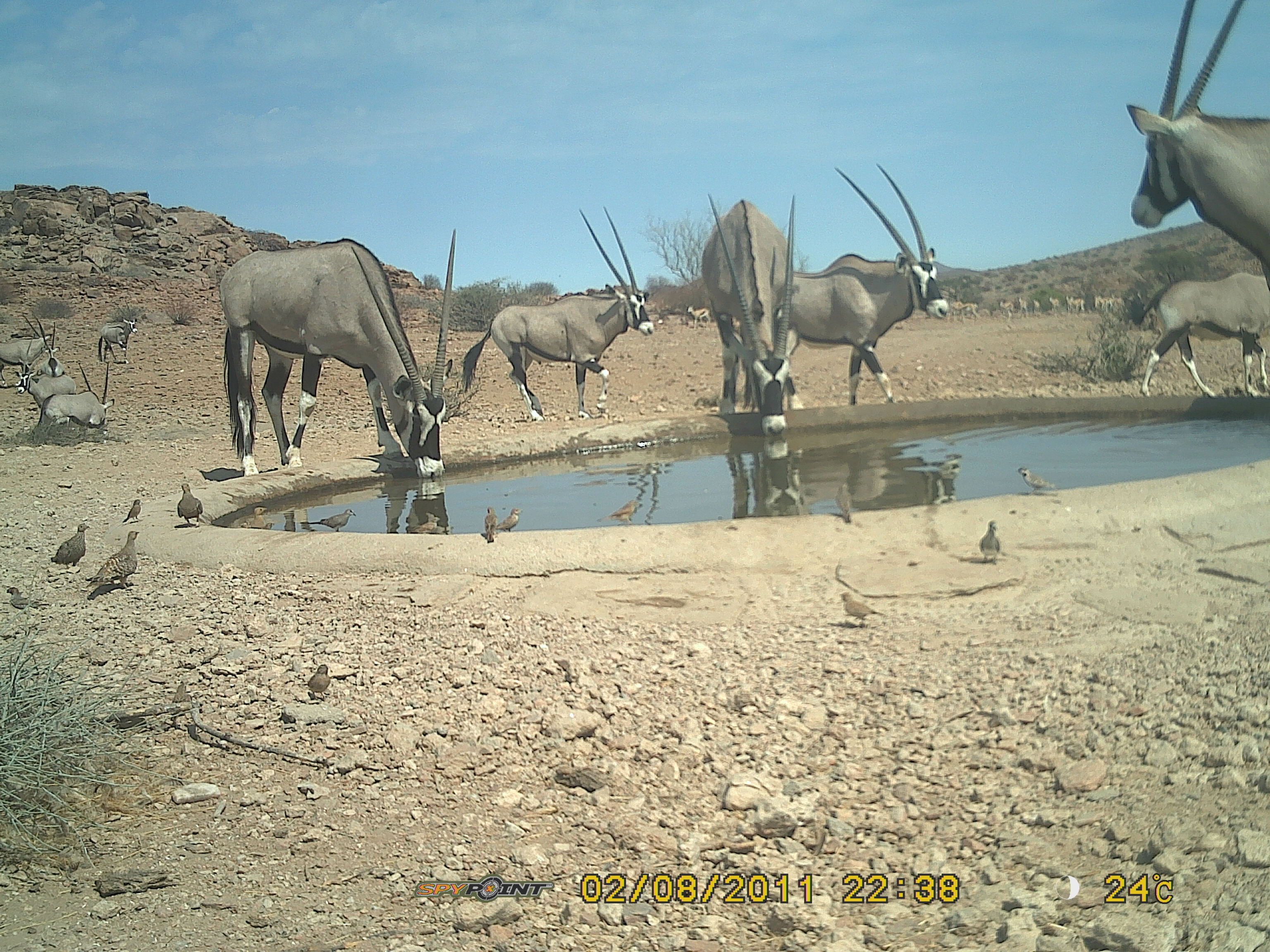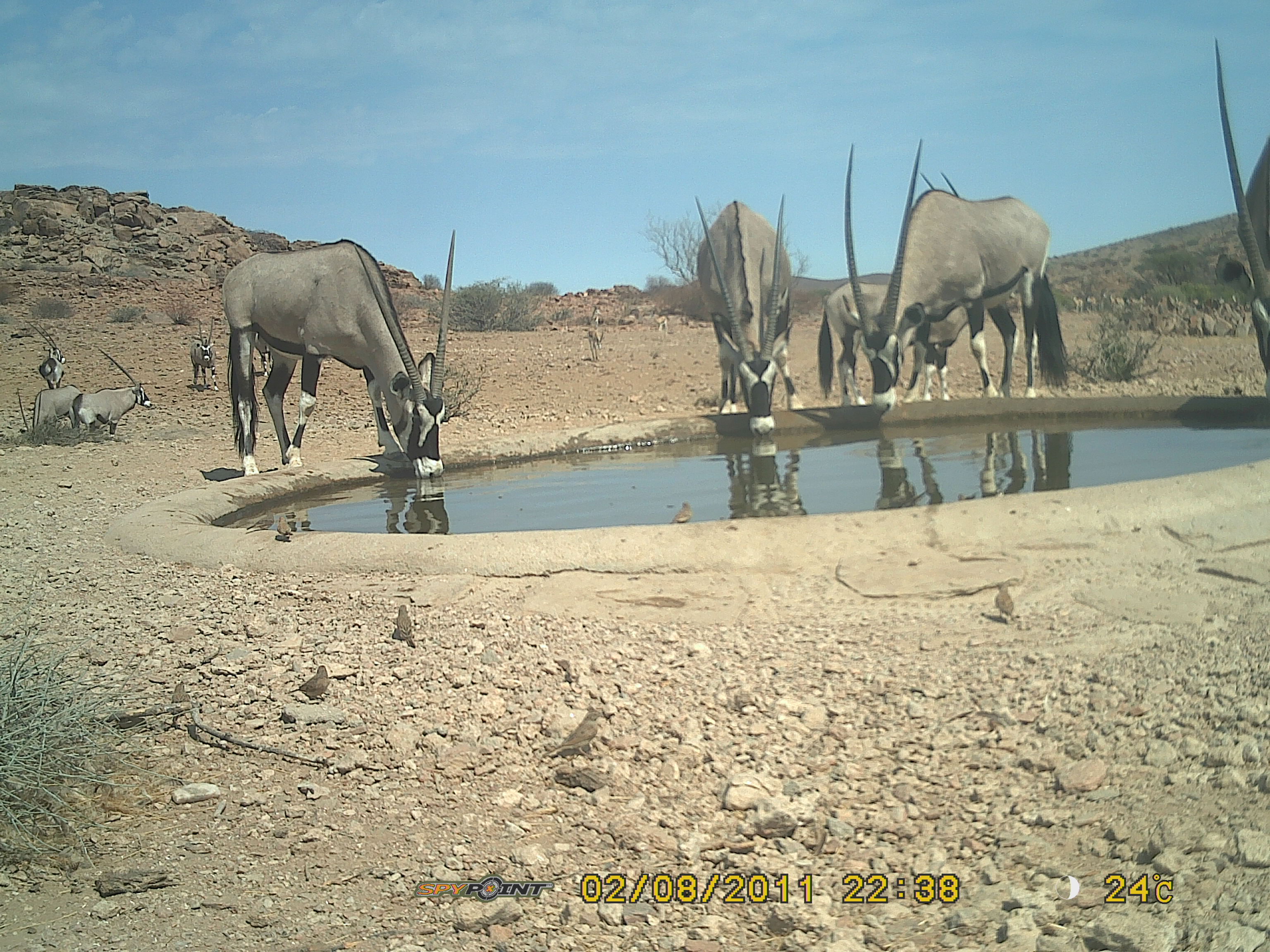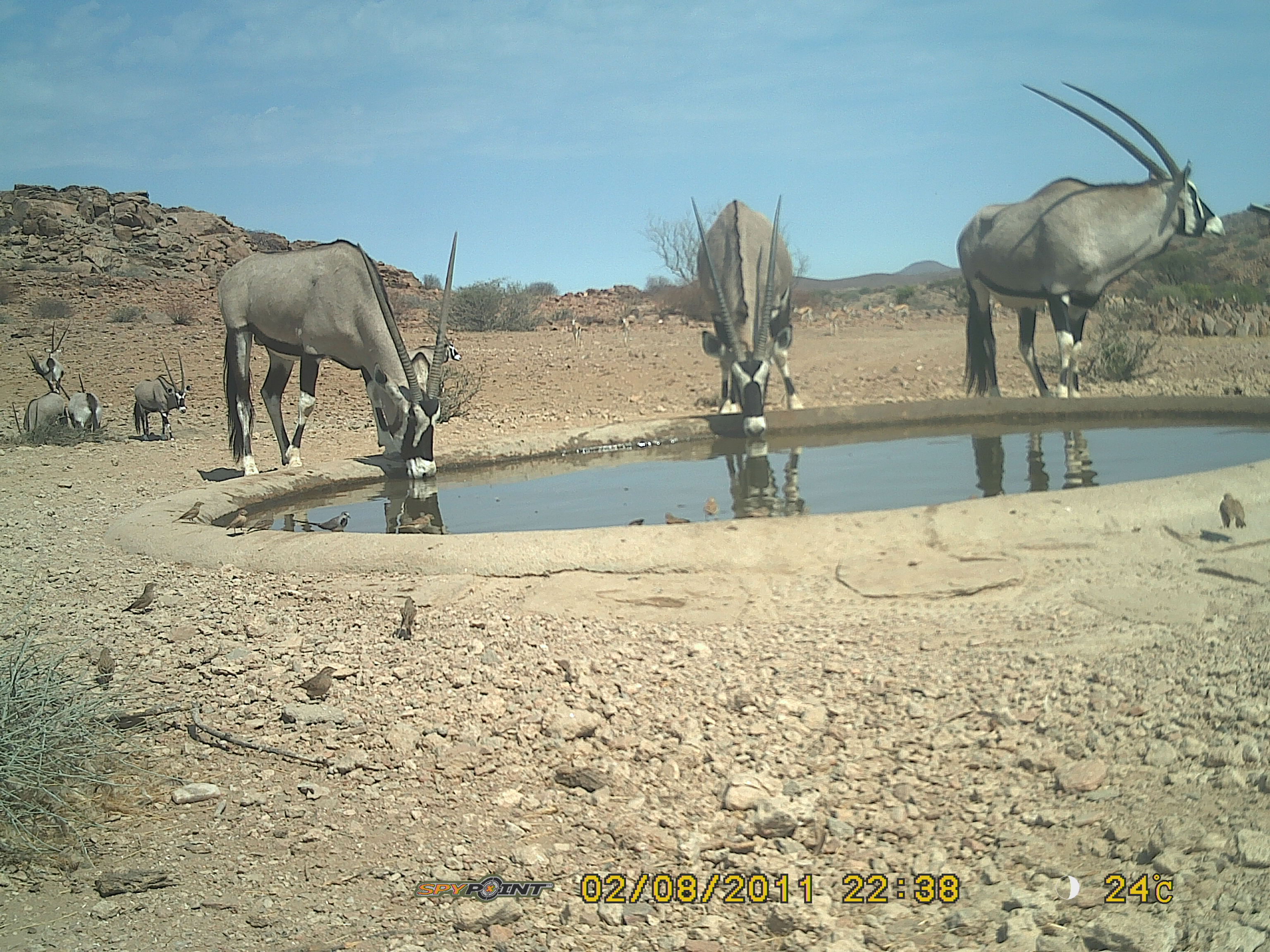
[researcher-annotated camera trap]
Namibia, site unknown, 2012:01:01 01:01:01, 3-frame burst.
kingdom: Animalia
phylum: Chordata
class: Mammalia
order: Artiodactyla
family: Bovidae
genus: Oryx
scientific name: Oryx gazella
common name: gemsbok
Oryx gazella (gemsbok).